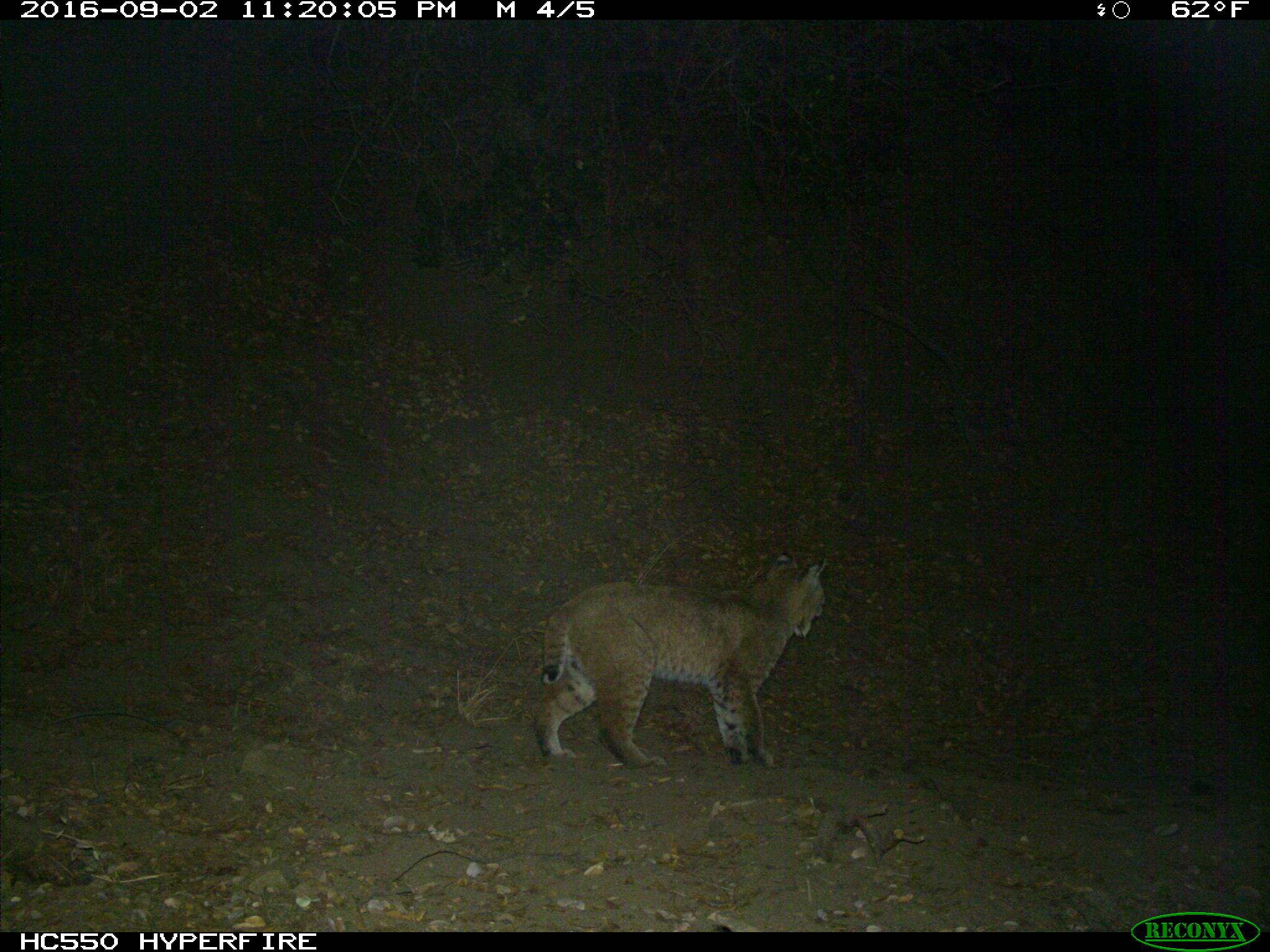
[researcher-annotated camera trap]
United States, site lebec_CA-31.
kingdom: Animalia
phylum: Chordata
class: Mammalia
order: Carnivora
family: Felidae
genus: Lynx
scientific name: Lynx rufus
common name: bobcat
Lynx rufus (bobcat).